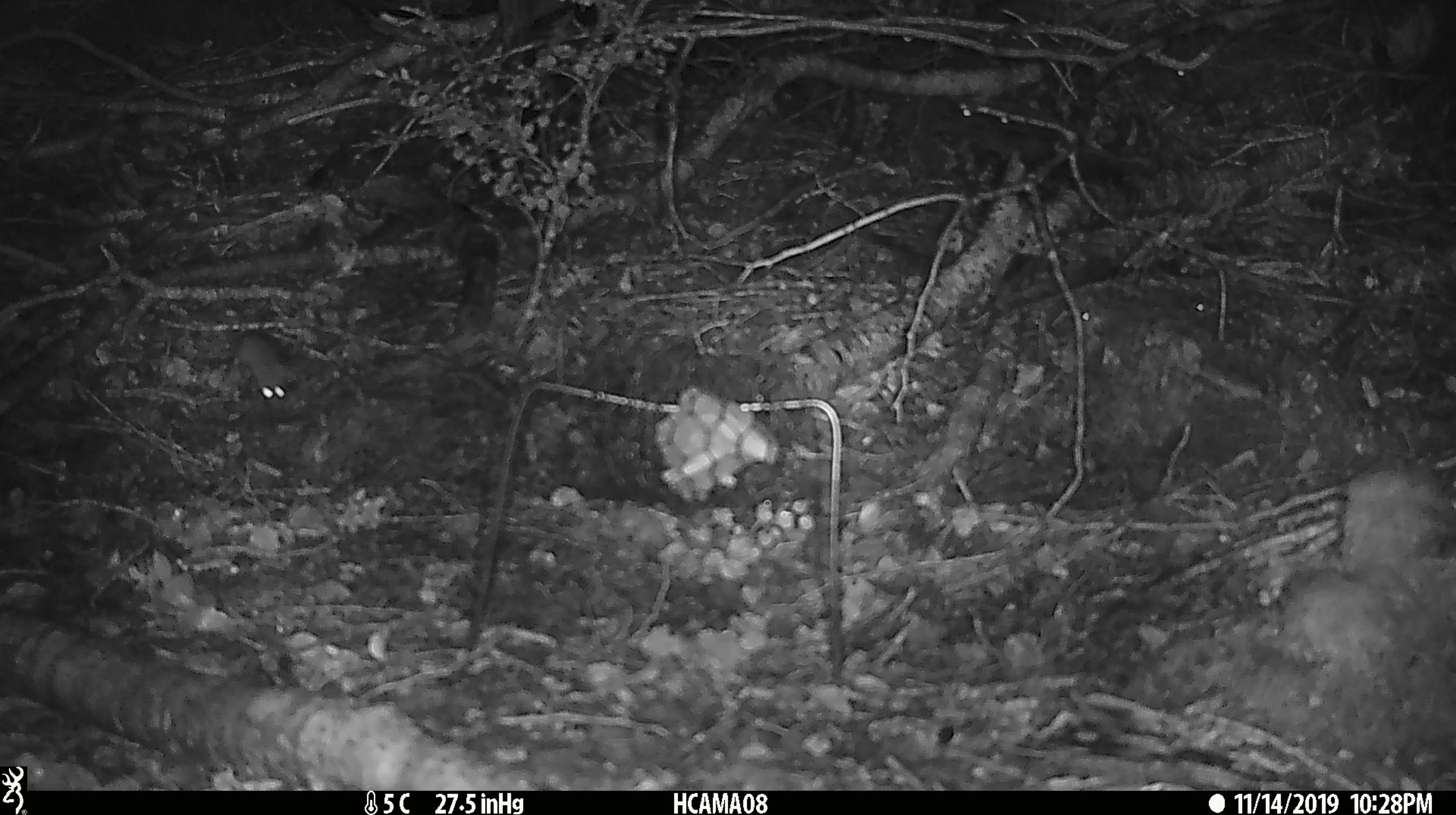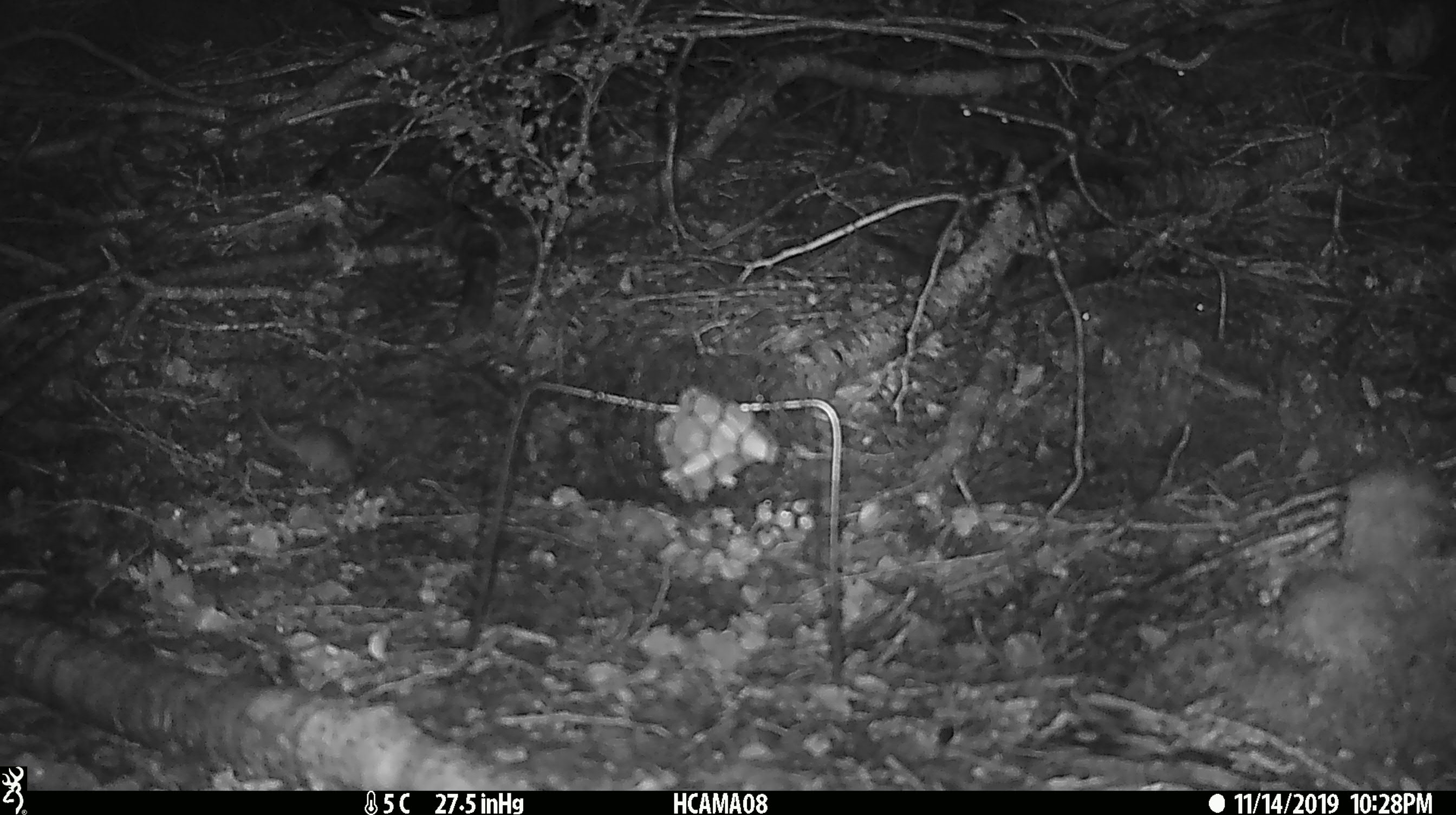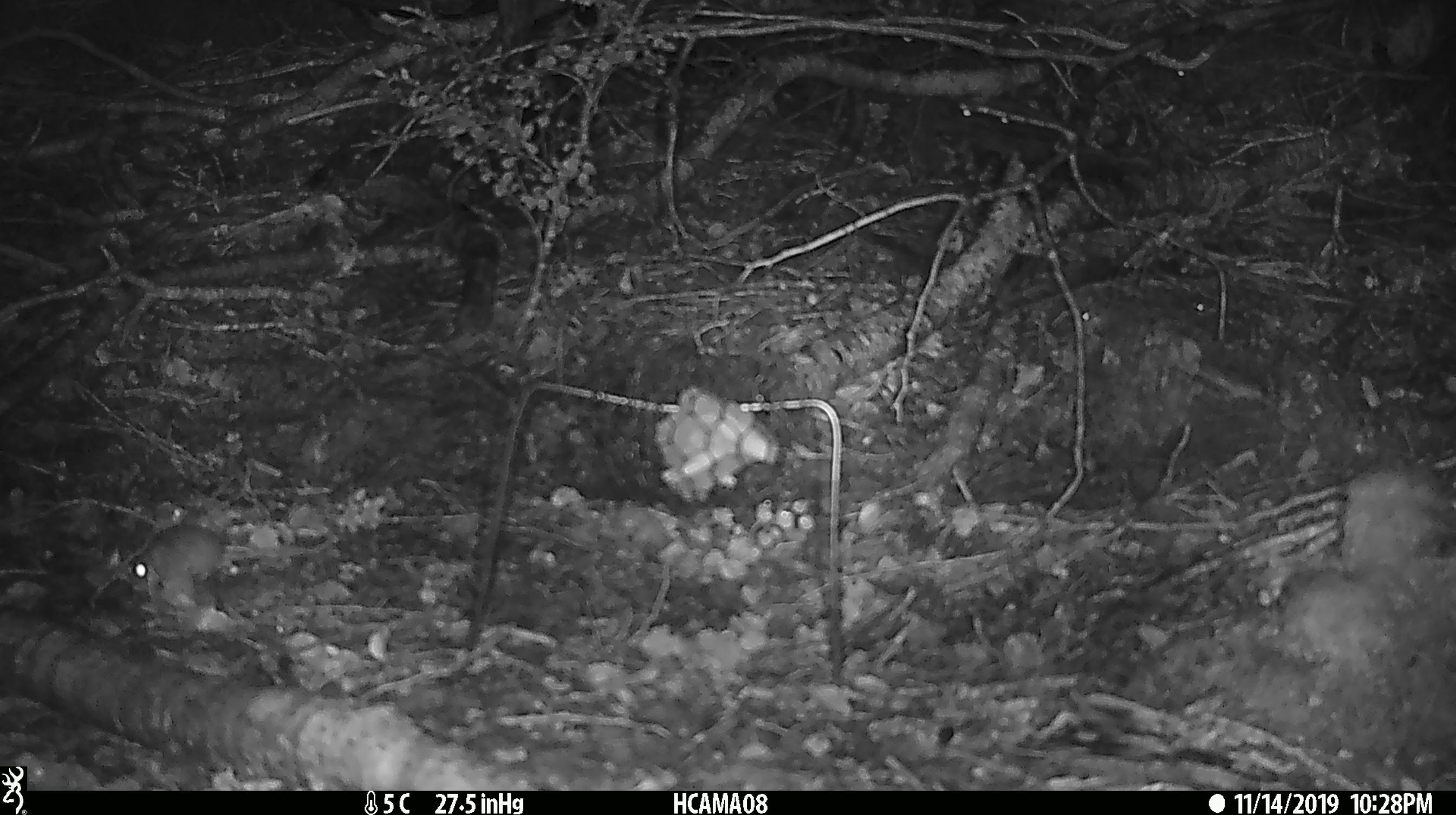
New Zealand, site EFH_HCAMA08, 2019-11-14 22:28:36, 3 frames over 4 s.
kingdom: Animalia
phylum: Chordata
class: Mammalia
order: Rodentia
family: Muridae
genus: Mus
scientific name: Mus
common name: mouse